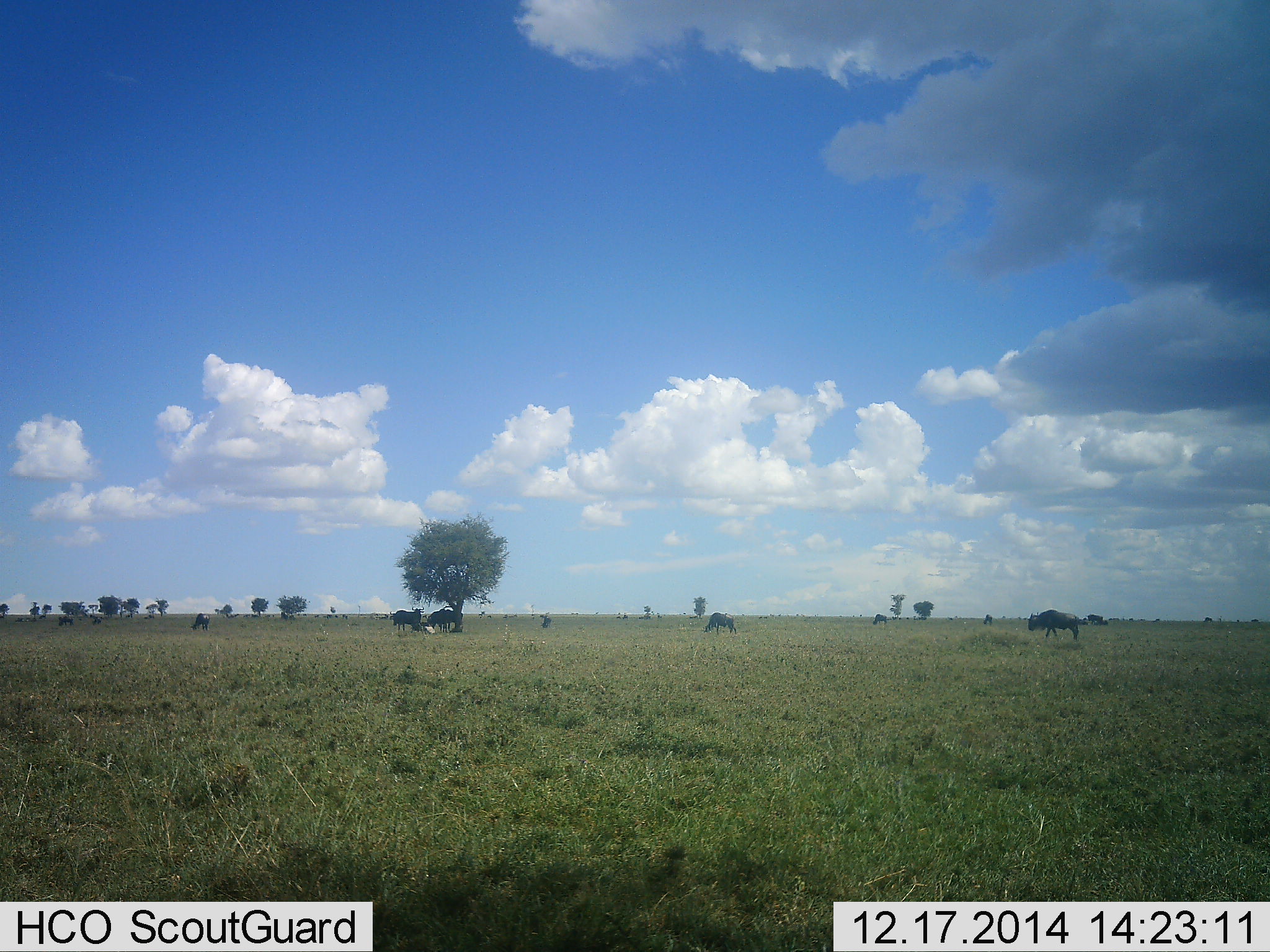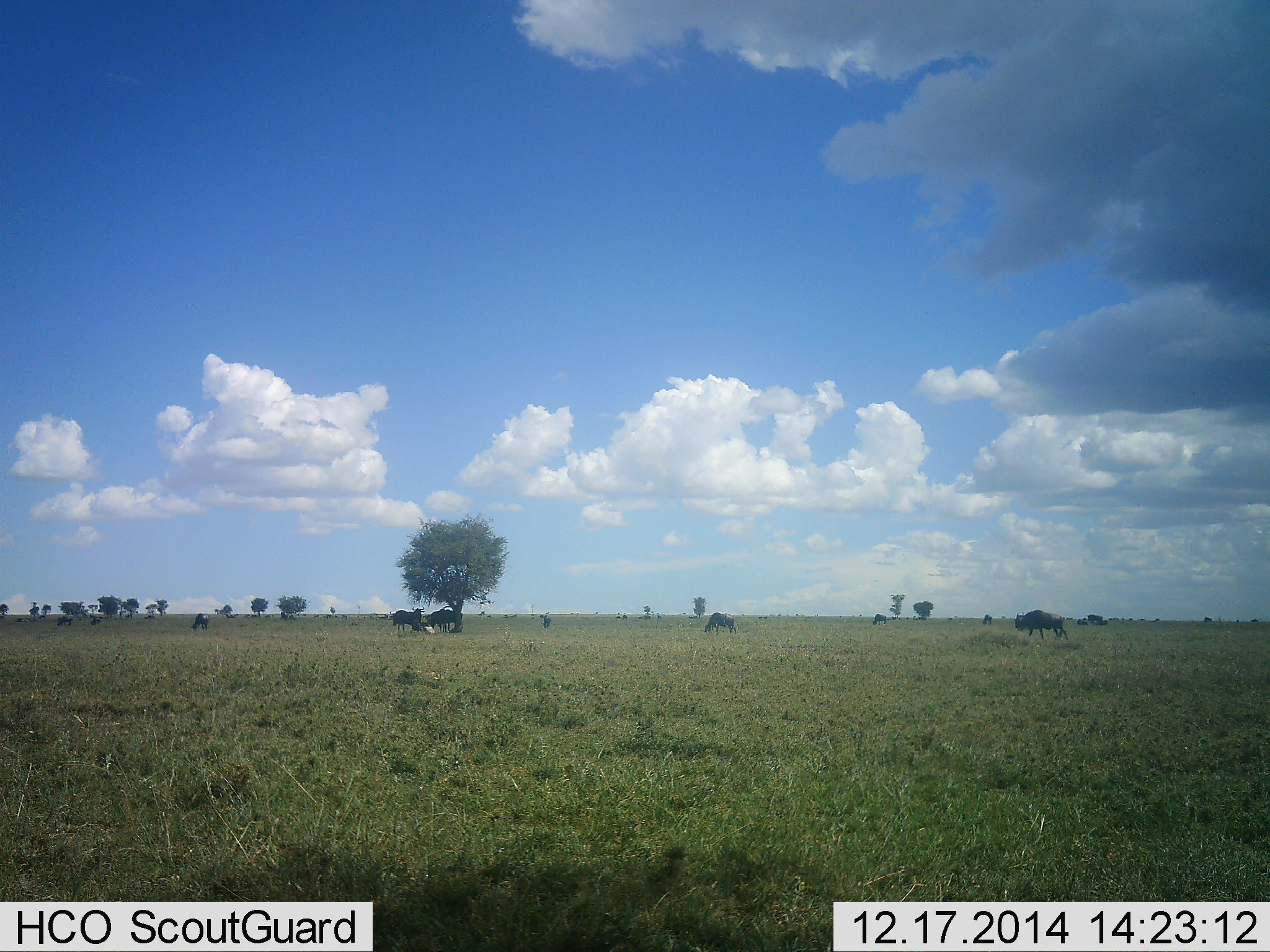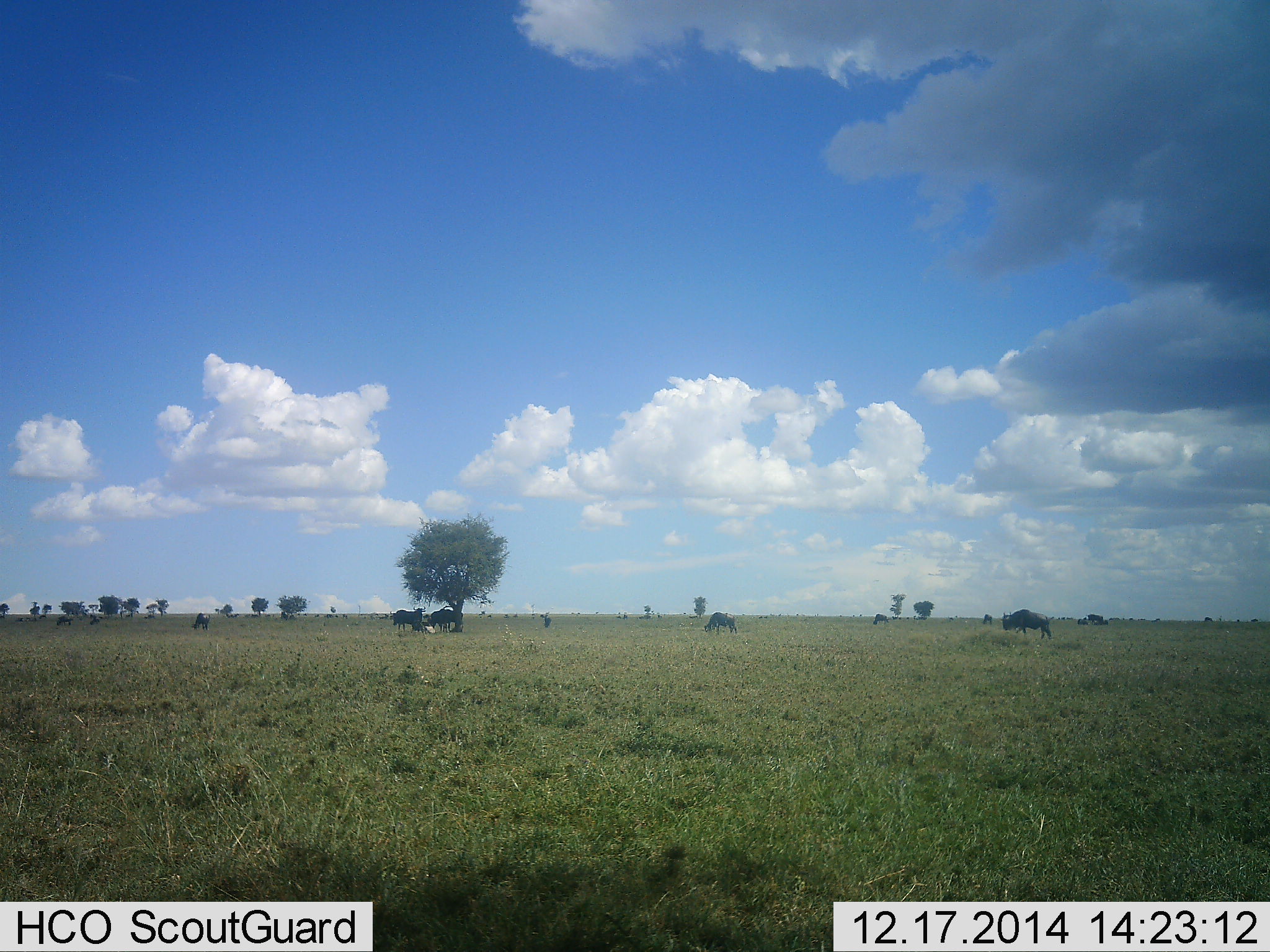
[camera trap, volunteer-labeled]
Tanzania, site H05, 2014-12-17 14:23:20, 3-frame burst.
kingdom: Animalia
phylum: Chordata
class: Mammalia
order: Artiodactyla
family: Bovidae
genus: Connochaetes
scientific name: Connochaetes taurinus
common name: blue wildebeest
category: wildebeest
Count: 10.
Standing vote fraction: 60%.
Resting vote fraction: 20%.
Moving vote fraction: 80%.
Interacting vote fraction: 0%.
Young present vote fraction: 0%.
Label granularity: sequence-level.